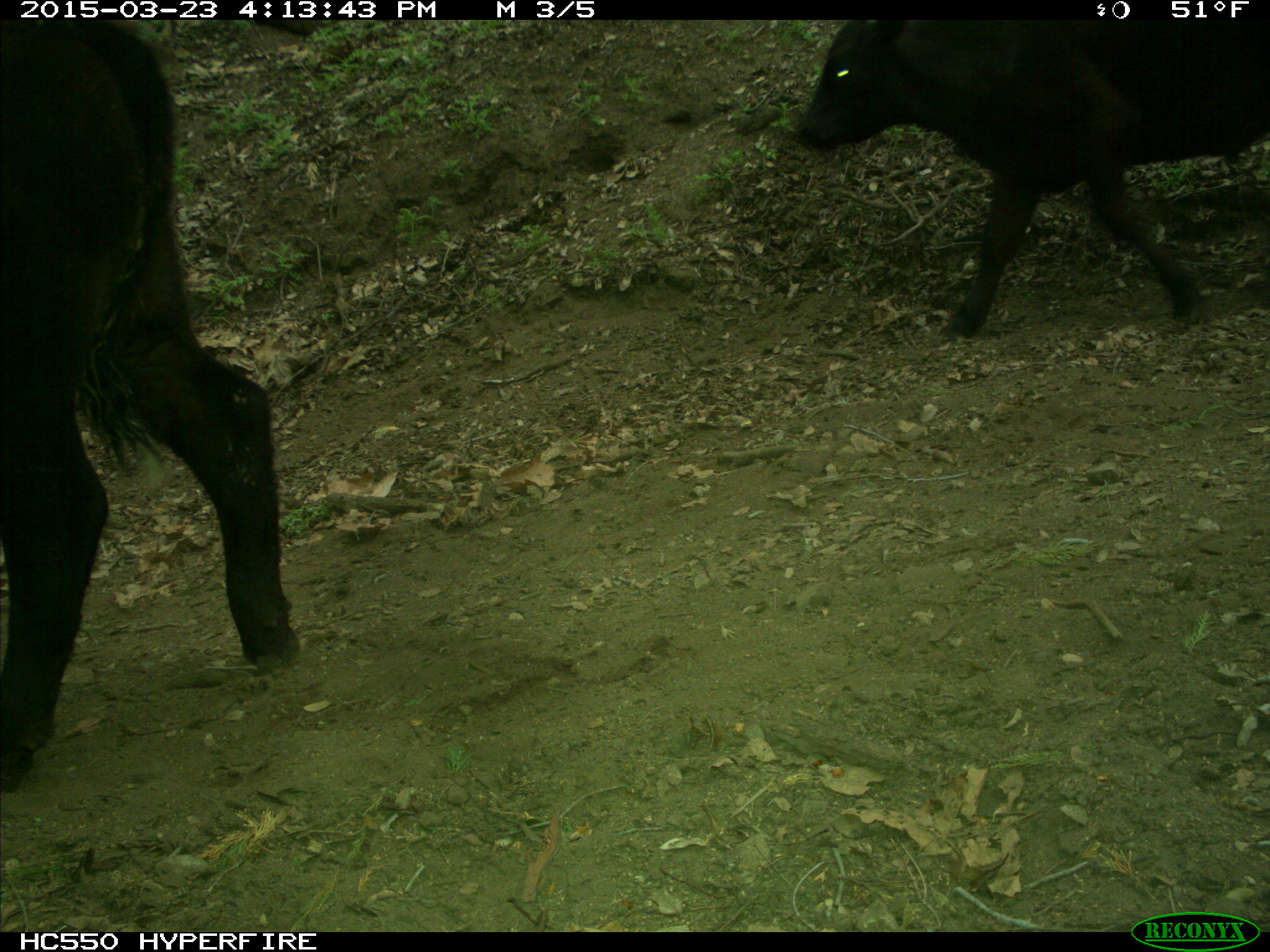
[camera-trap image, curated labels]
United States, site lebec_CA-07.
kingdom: Animalia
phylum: Chordata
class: Mammalia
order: Artiodactyla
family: Bovidae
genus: Bos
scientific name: Bos taurus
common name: domestic cow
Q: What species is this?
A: Bos taurus (domestic cow).